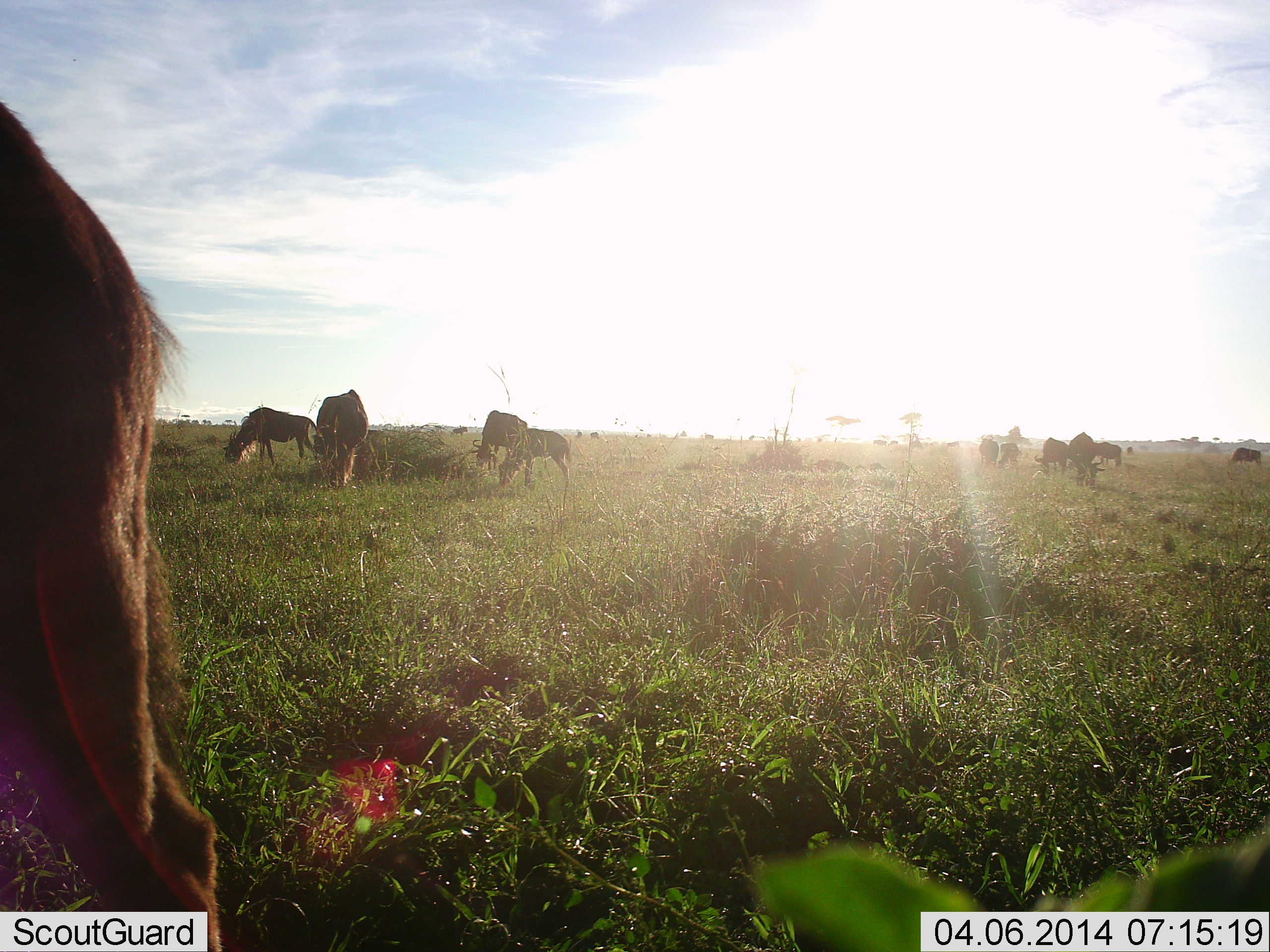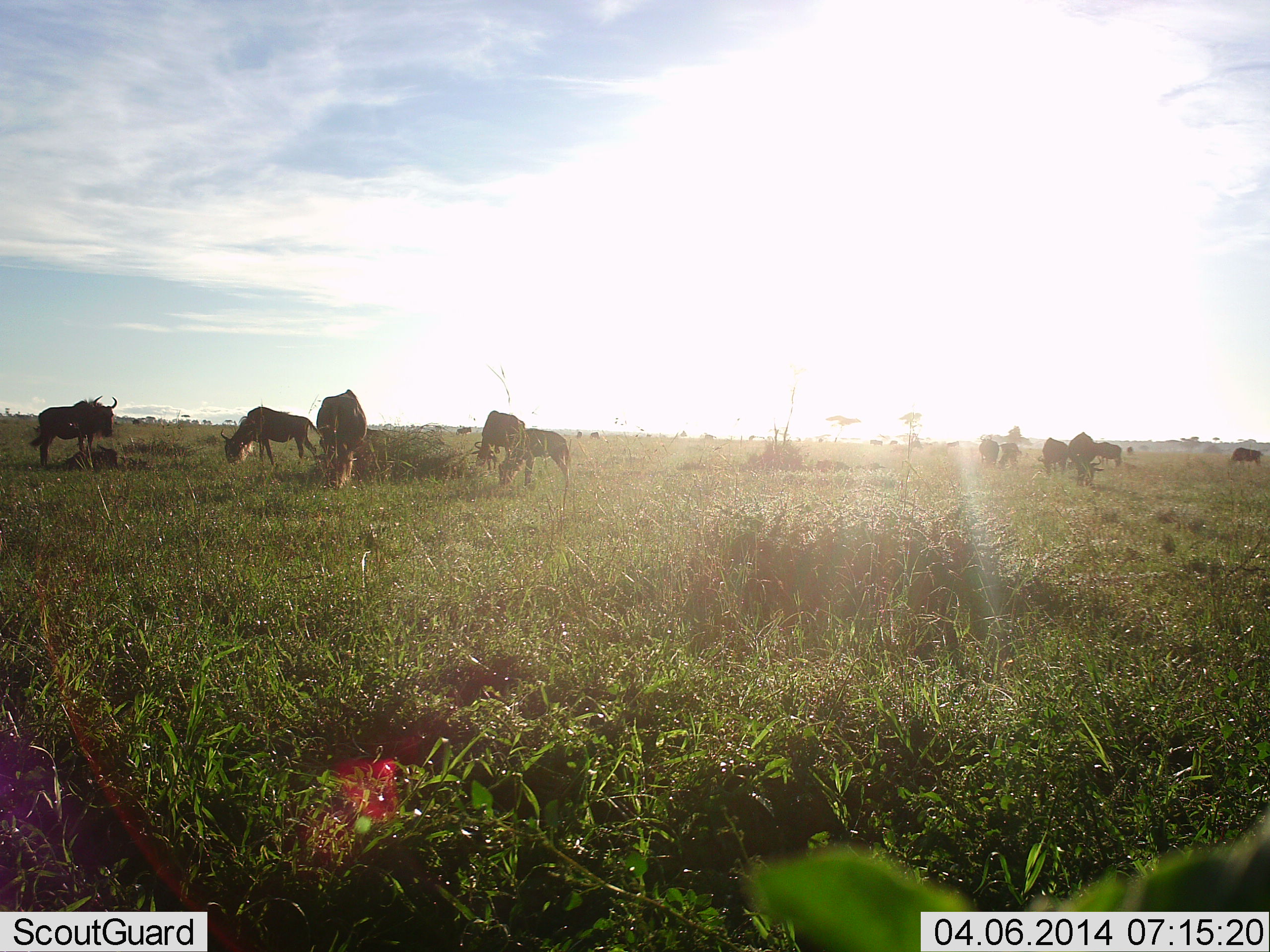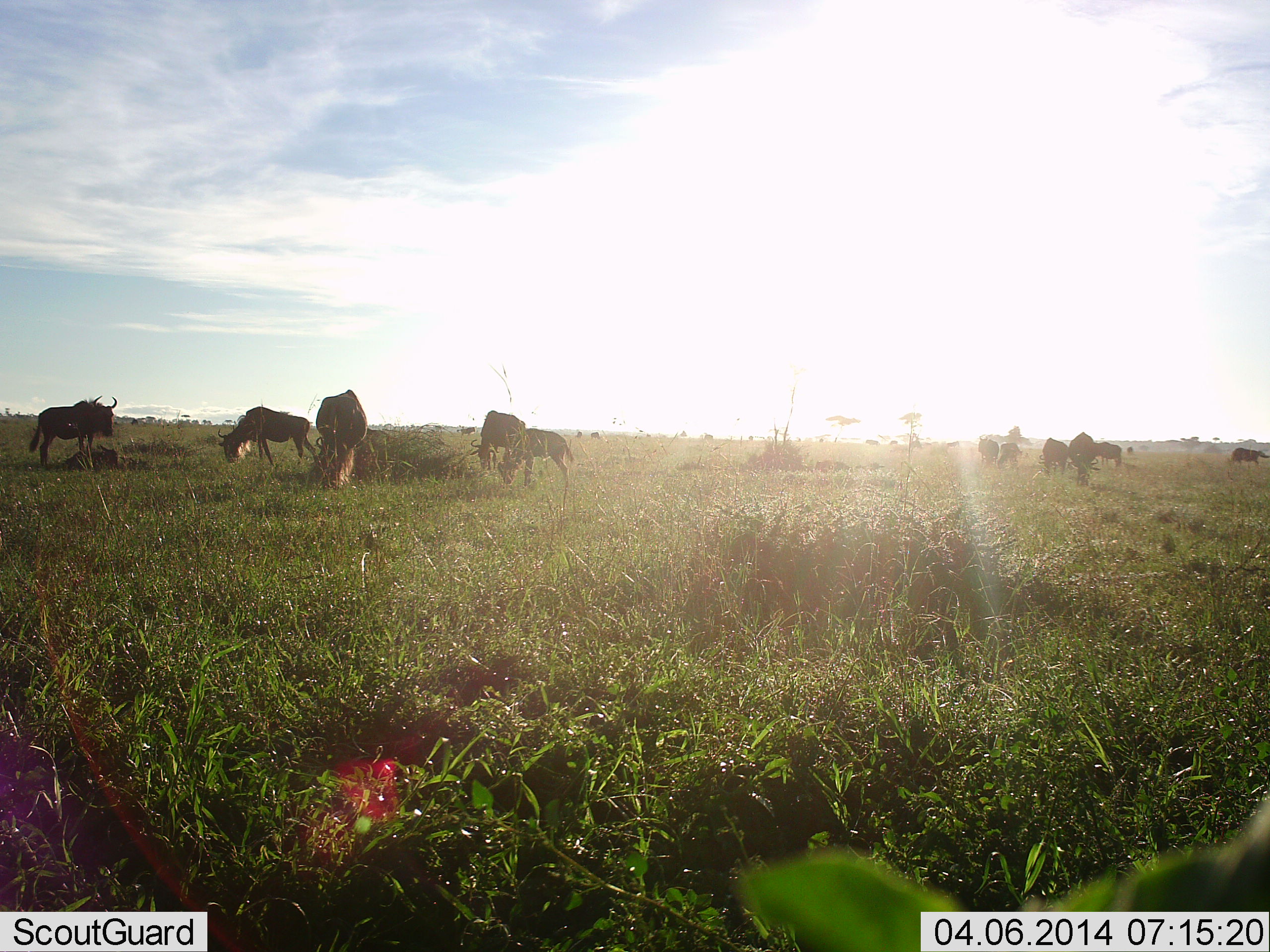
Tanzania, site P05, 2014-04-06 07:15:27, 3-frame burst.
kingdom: Animalia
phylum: Chordata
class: Mammalia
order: Artiodactyla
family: Bovidae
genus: Connochaetes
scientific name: Connochaetes taurinus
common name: blue wildebeest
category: wildebeest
Wildebeest (blue wildebeest) (Connochaetes taurinus), count 11-50. Behavior (volunteer vote fractions): standing 40%, resting 10%, moving 40%, interacting 0%. Young present (vote fraction): 10%. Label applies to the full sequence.